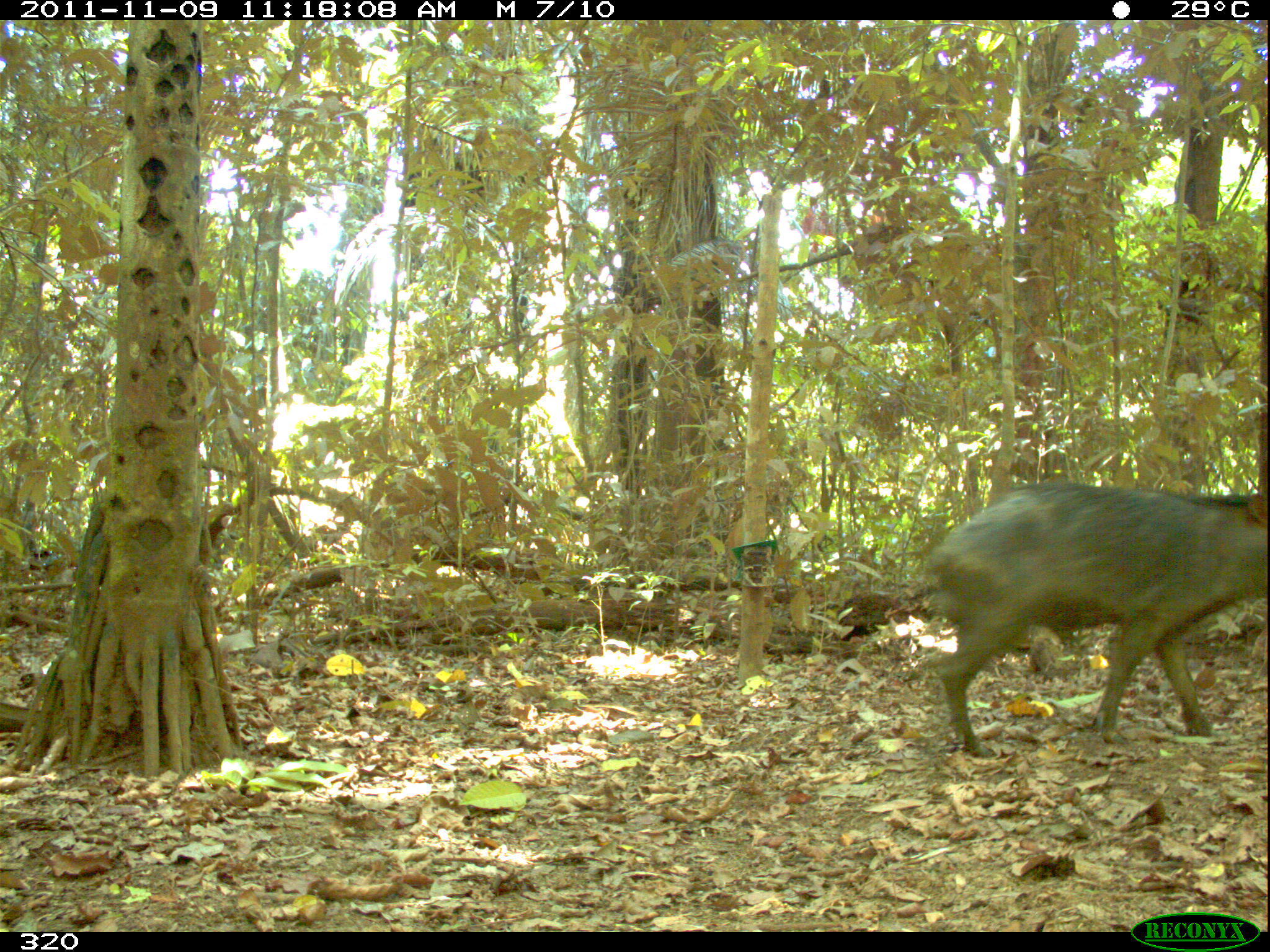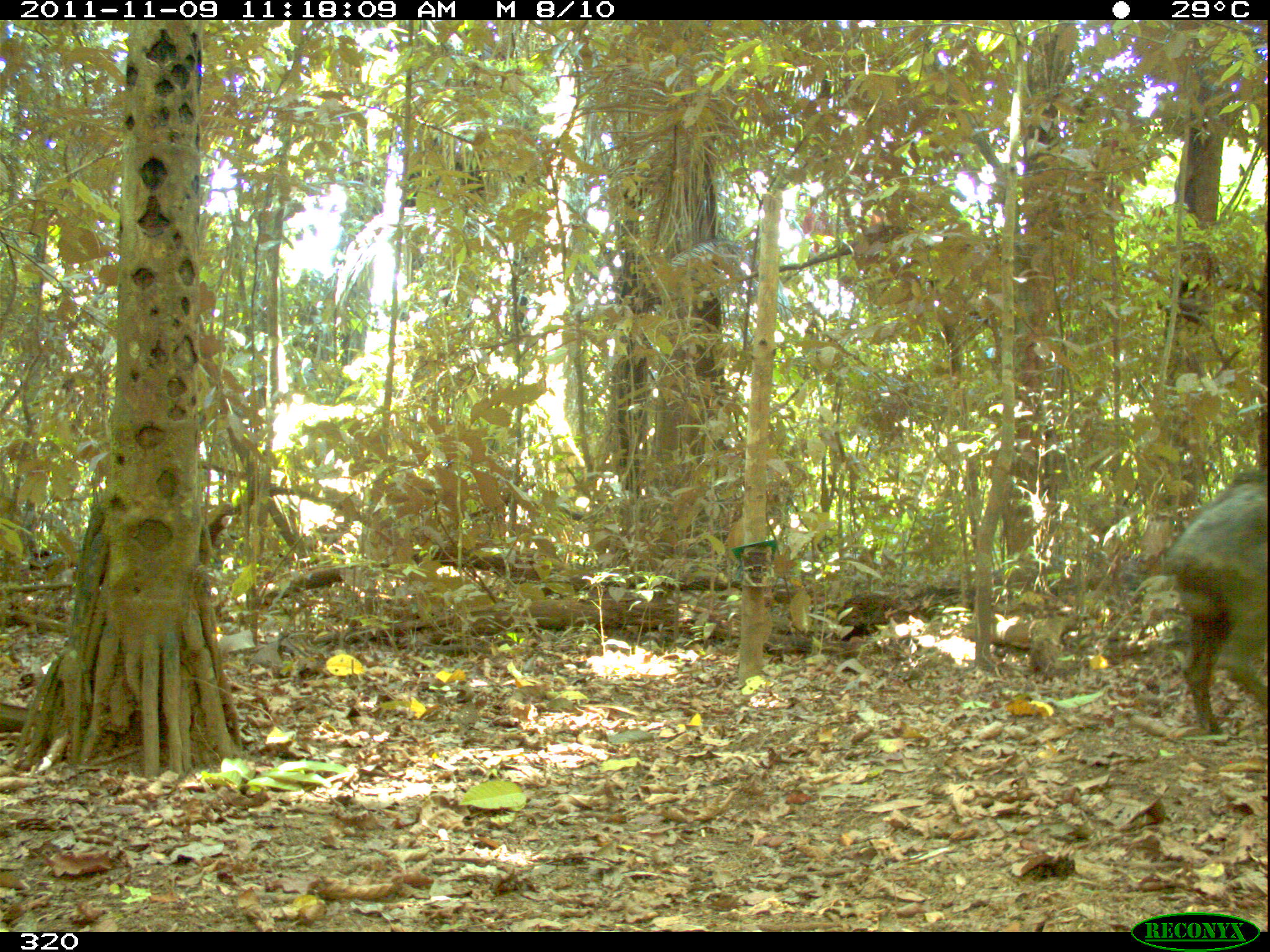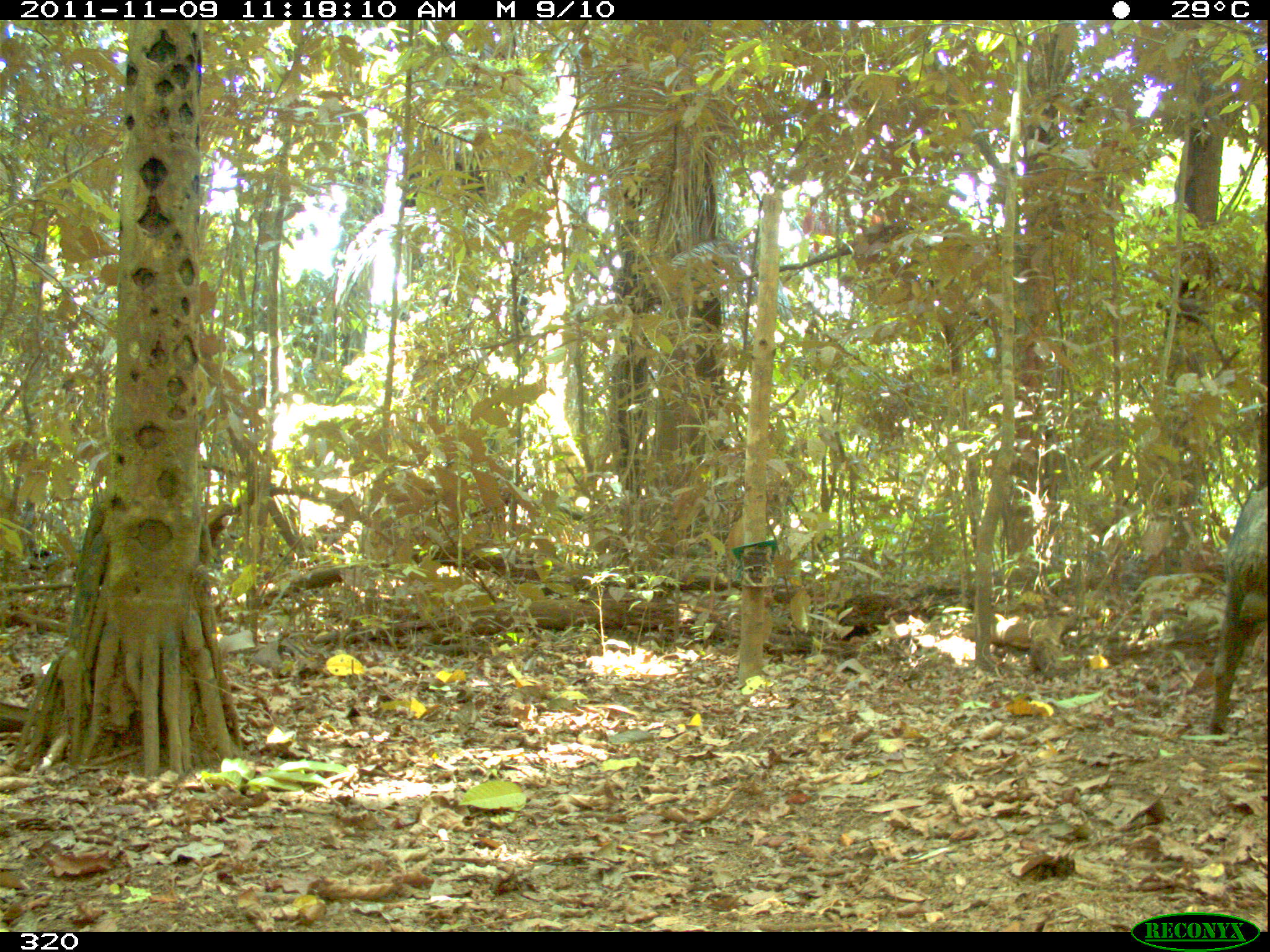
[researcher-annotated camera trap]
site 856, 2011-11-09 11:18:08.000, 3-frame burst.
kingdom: Animalia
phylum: Chordata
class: Mammalia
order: Artiodactyla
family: Tayassuidae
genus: Tayassu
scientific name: Tayassu pecari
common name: white-lipped peccary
Tayassu pecari (white-lipped peccary).